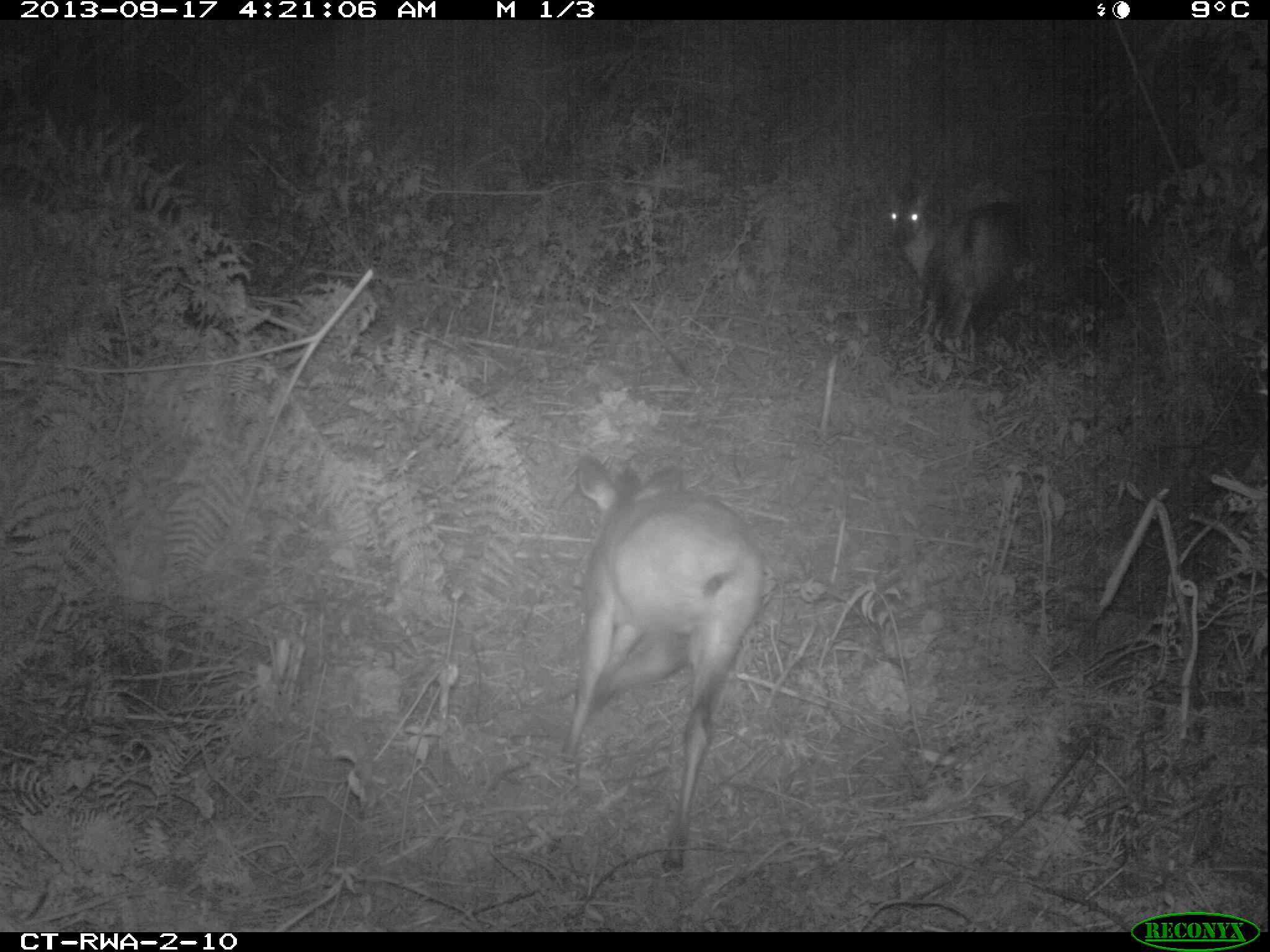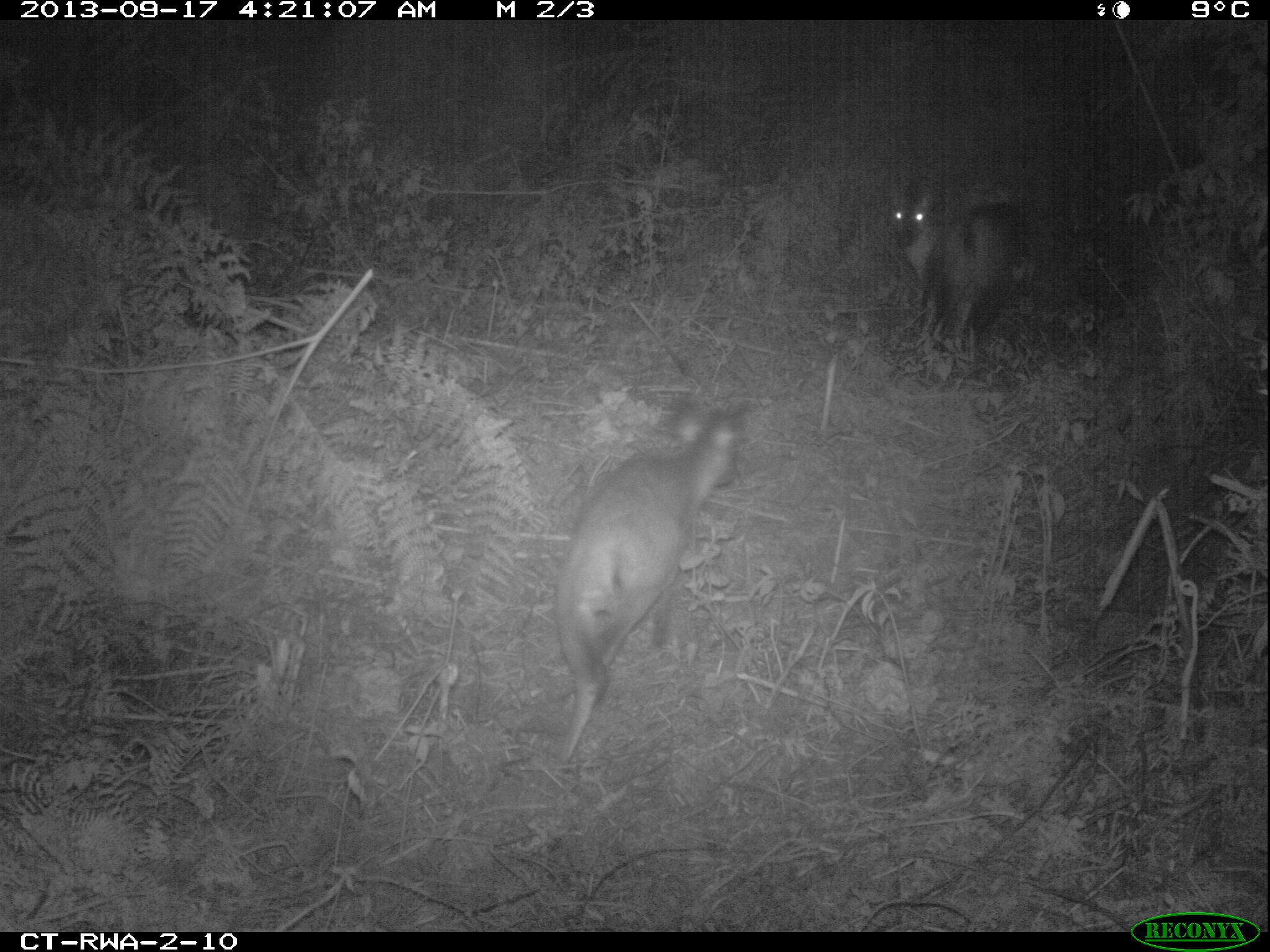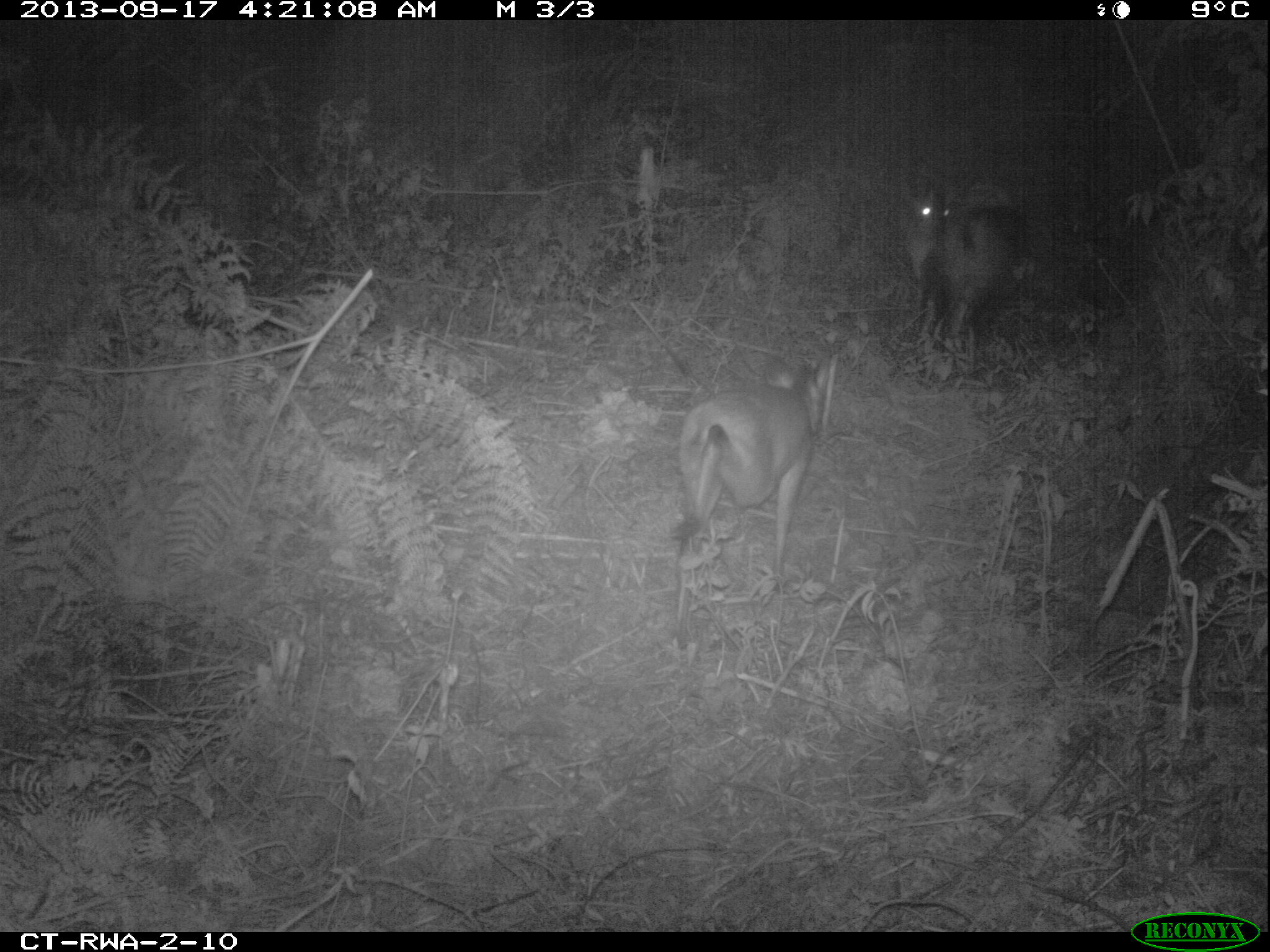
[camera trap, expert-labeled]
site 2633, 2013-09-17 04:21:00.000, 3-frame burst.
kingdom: Animalia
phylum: Chordata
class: Mammalia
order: Artiodactyla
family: Bovidae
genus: Cephalophus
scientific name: Cephalophus nigrifrons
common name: black-fronted duiker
Cephalophus nigrifrons (black-fronted duiker), count 2.